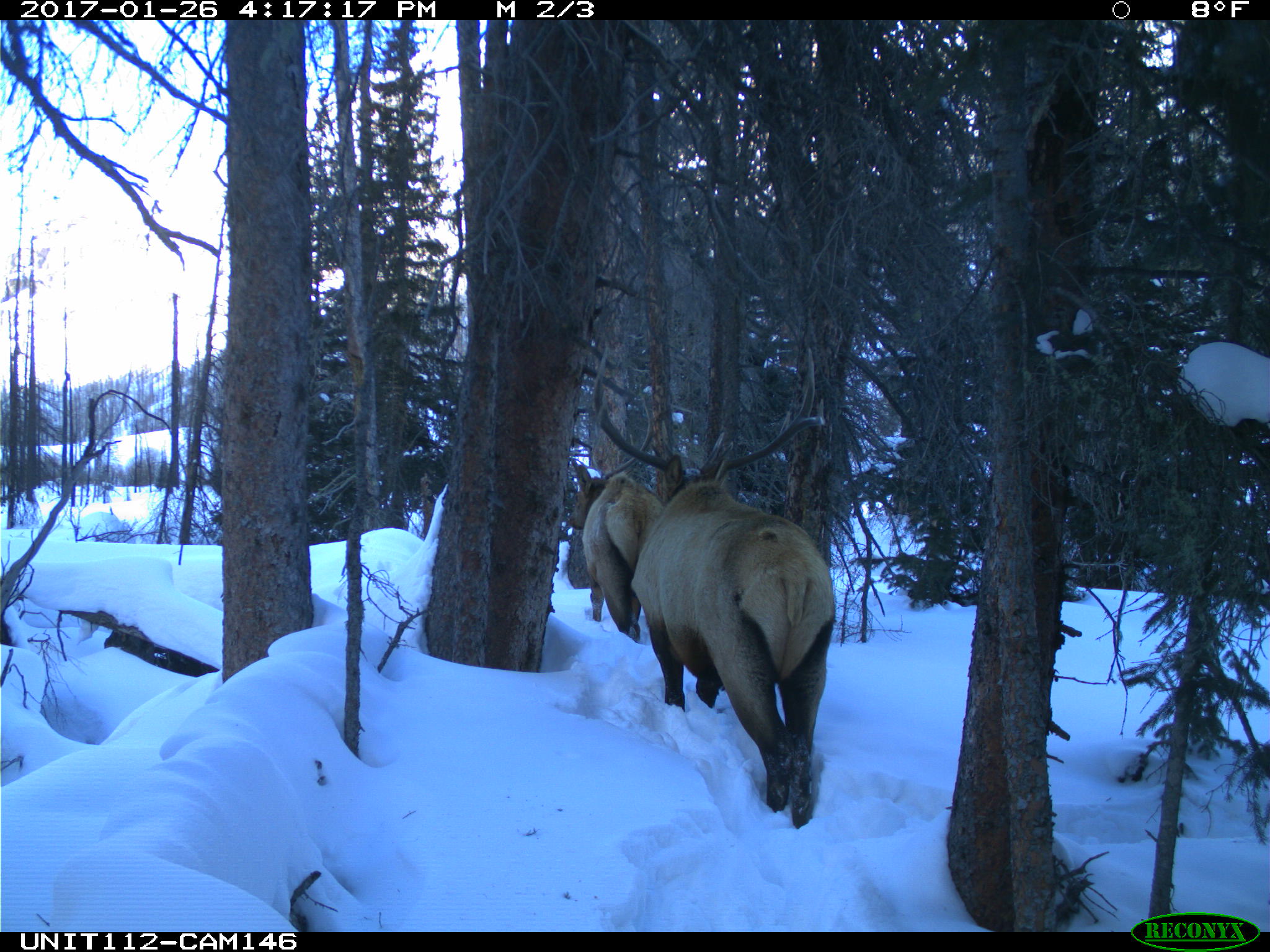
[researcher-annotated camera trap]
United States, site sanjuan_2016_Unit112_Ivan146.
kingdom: Animalia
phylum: Chordata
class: Mammalia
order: Artiodactyla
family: Cervidae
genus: Cervus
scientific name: Cervus elaphus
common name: red deer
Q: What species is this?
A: Cervus elaphus (red deer).